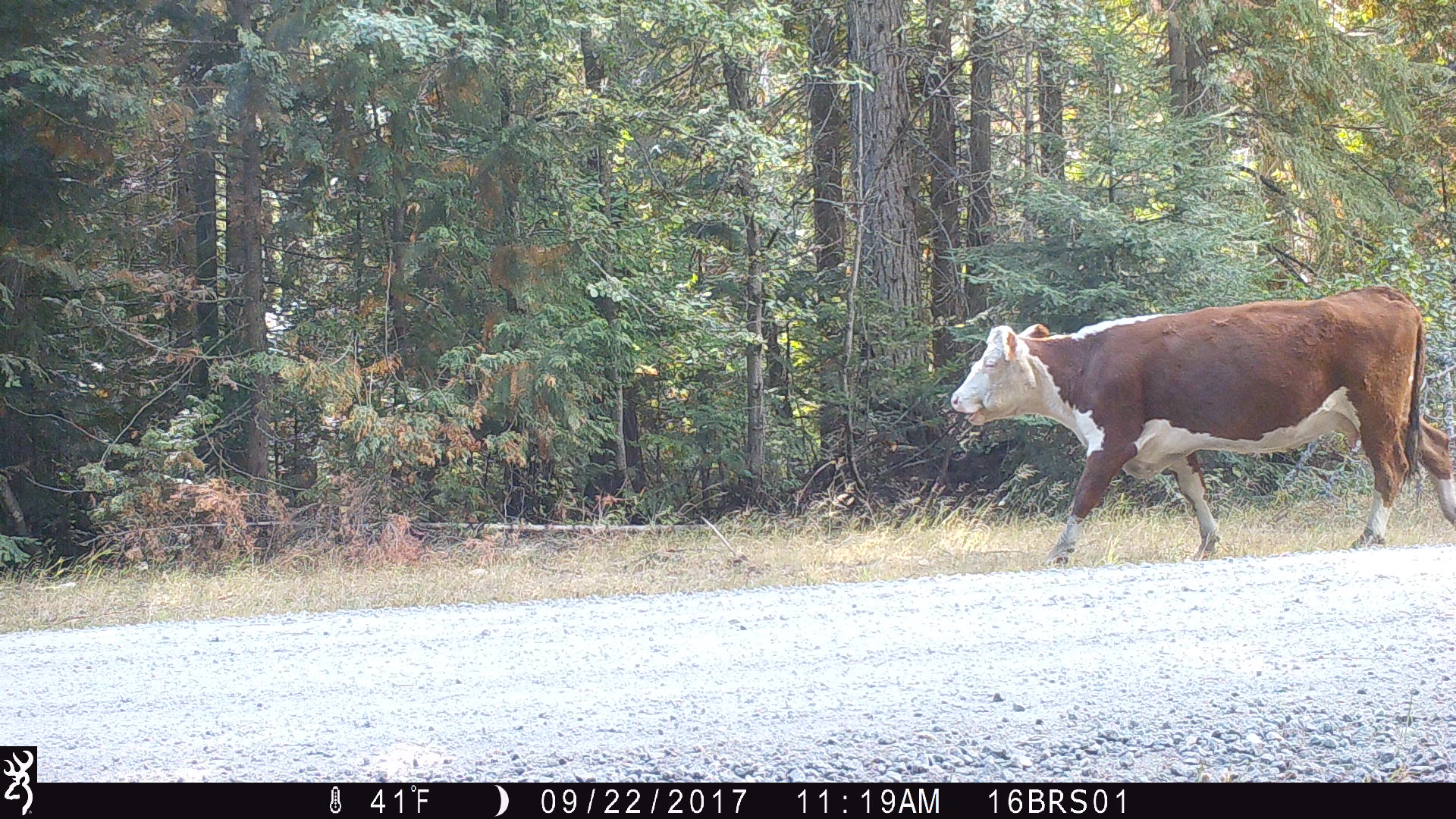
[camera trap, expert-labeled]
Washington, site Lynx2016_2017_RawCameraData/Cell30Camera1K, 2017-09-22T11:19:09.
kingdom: Animalia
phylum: Chordata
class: Mammalia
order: Artiodactyla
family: Bovidae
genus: Bos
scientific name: Bos taurus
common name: domestic cattle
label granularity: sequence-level